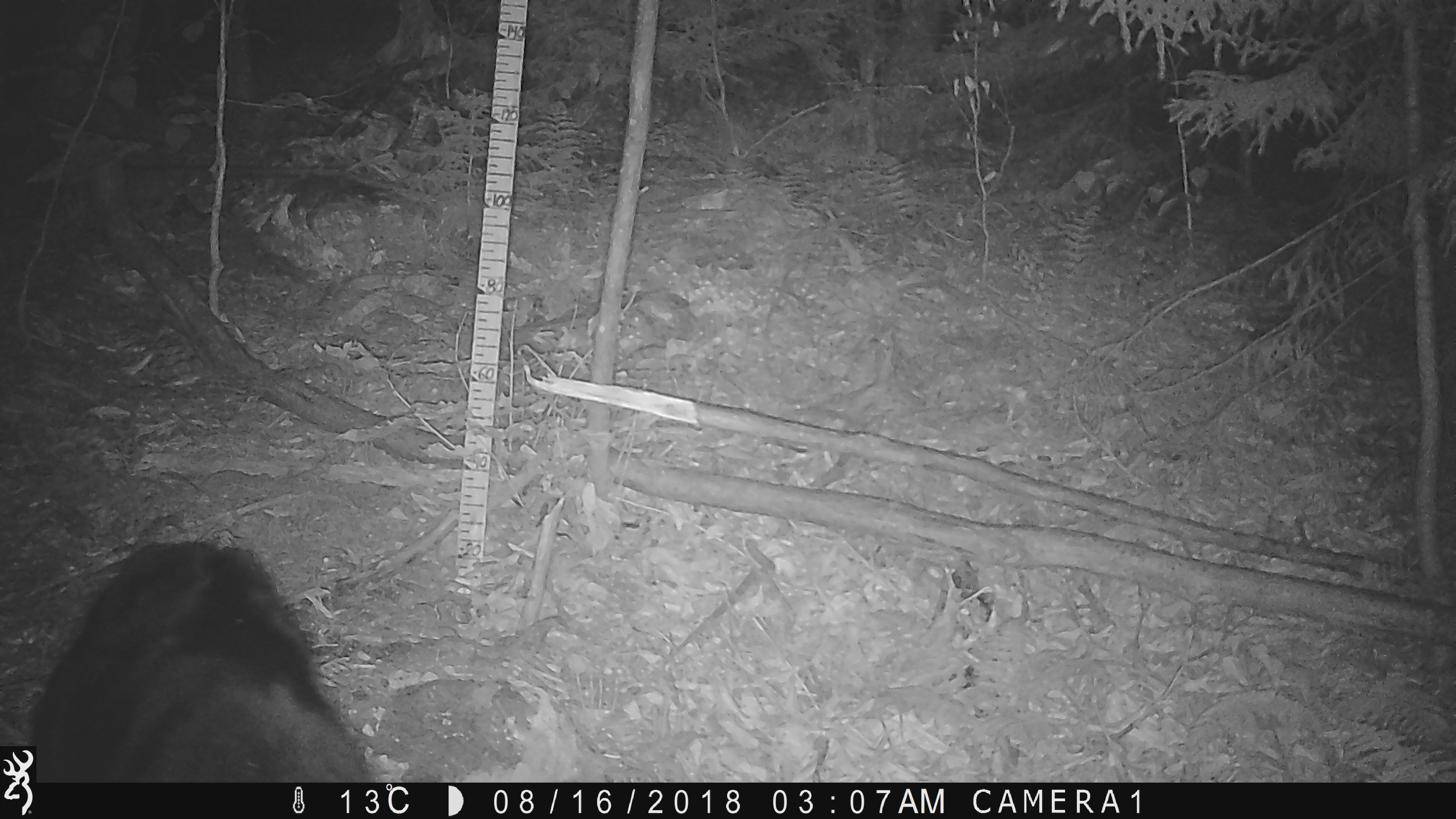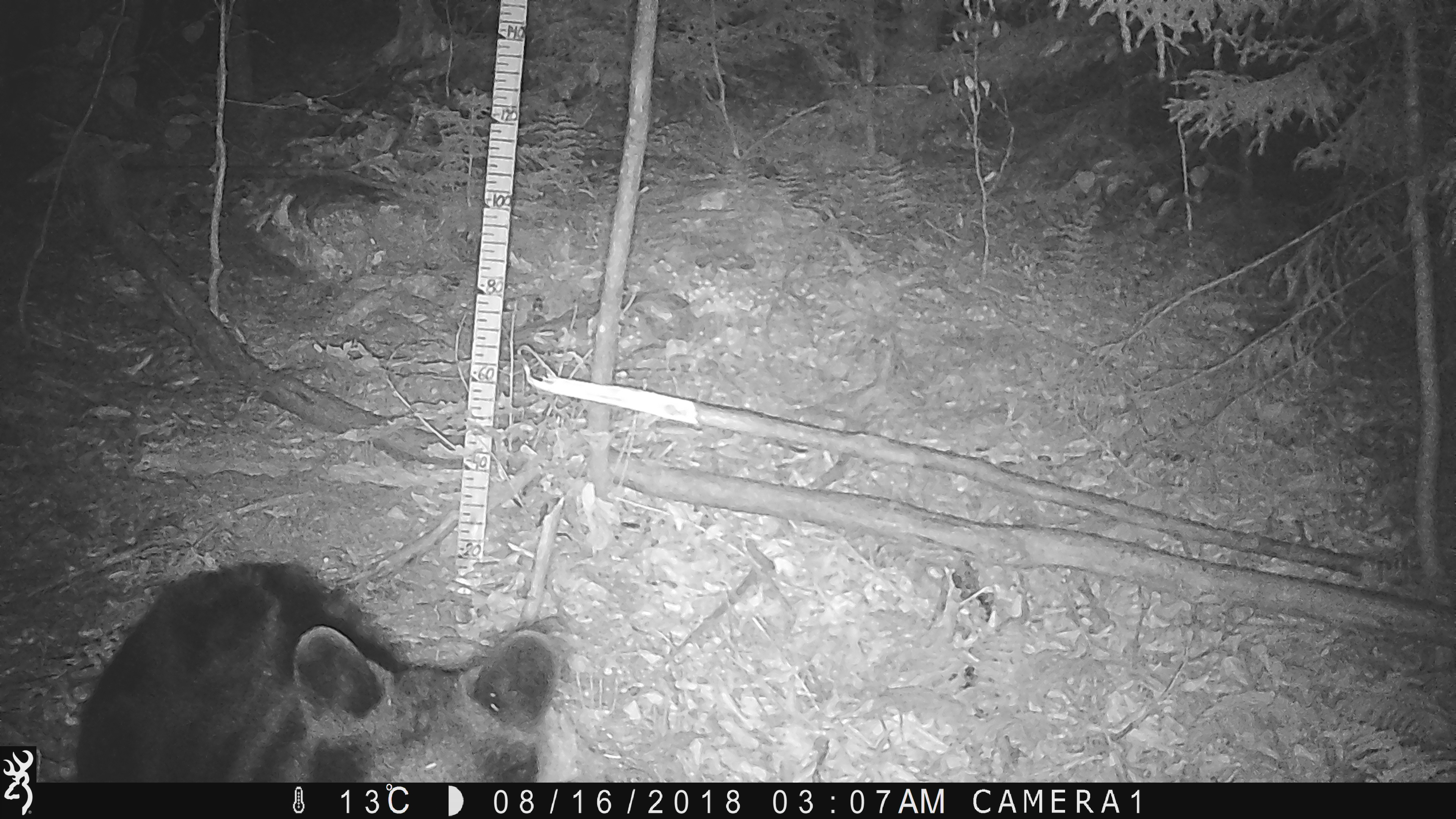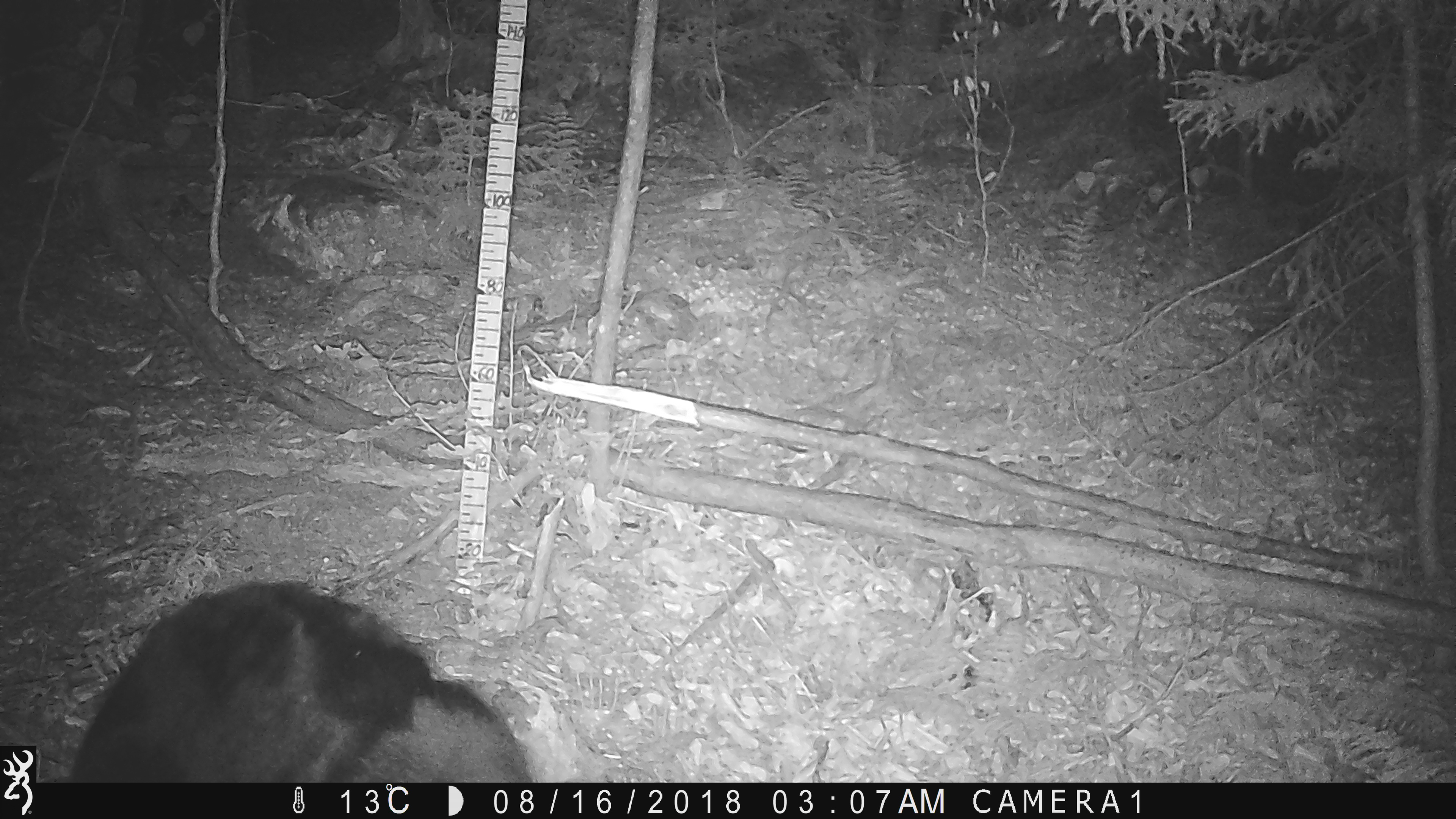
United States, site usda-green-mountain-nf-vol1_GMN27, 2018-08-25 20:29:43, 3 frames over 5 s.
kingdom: Animalia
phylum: Chordata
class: Mammalia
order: Carnivora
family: Ursidae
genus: Ursus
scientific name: Ursus americanus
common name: black bear